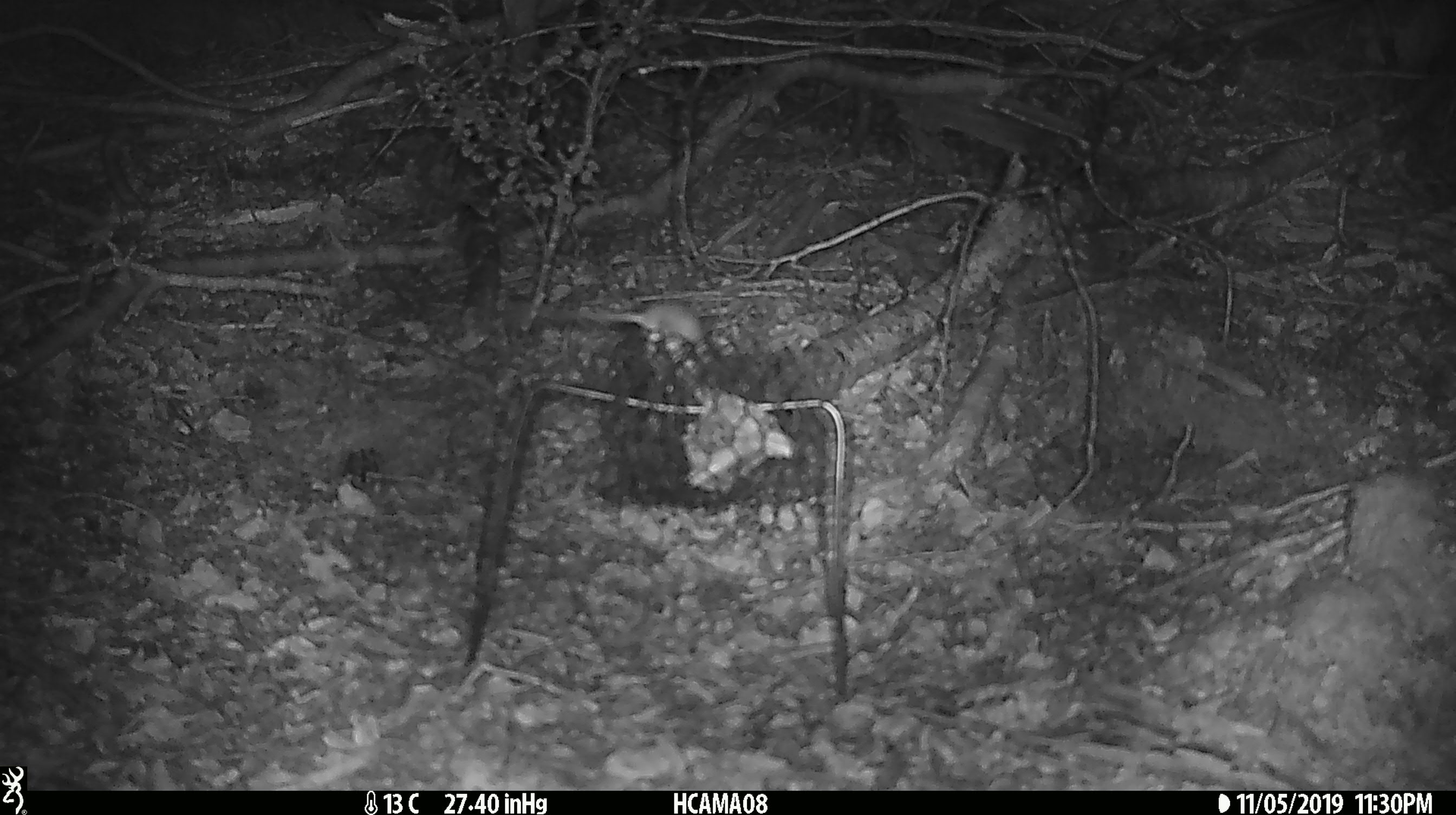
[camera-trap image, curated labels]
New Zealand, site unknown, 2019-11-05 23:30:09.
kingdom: Animalia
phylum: Chordata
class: Mammalia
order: Rodentia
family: Muridae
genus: Mus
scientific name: Mus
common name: mouse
Mouse (Mus).